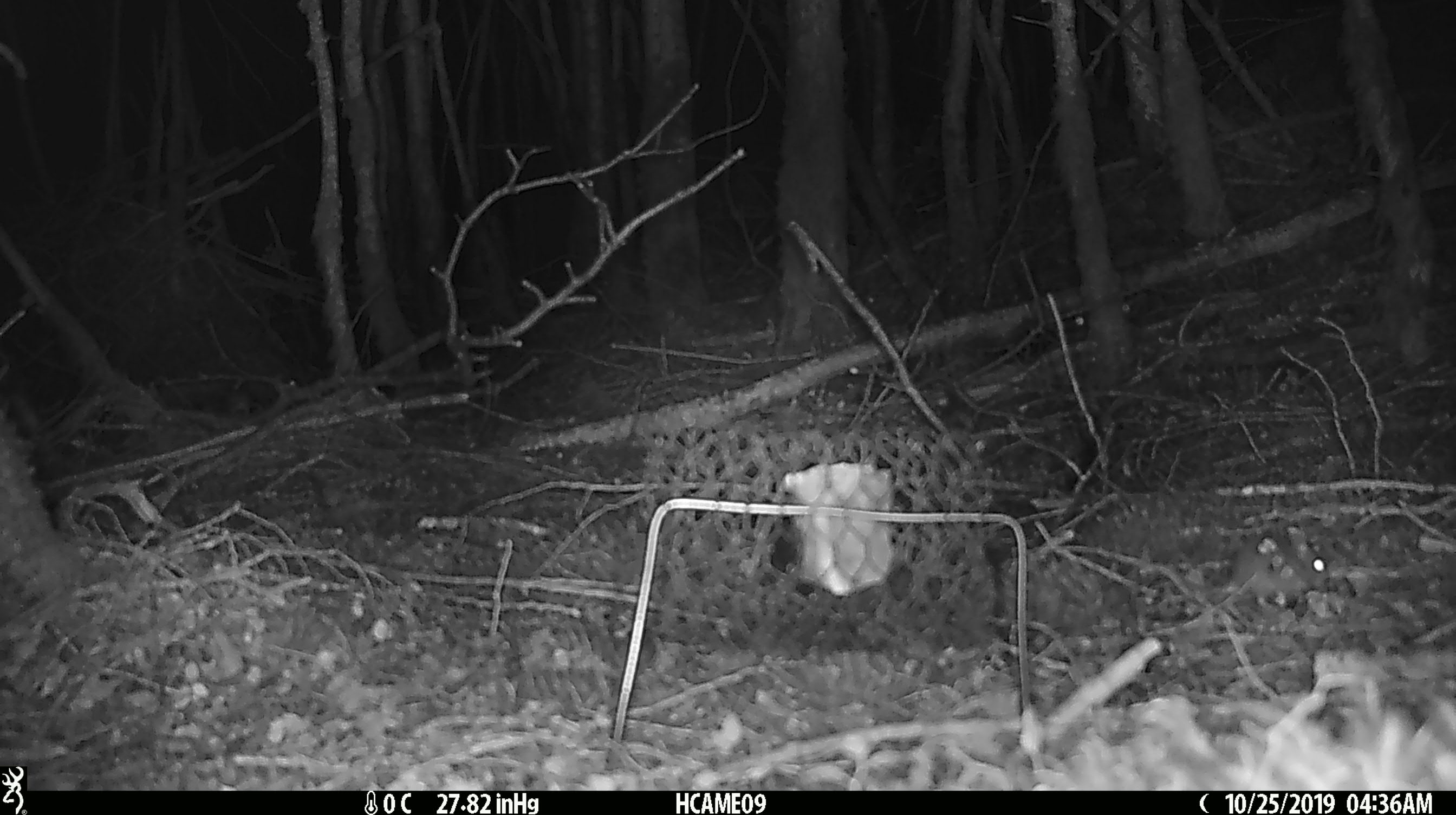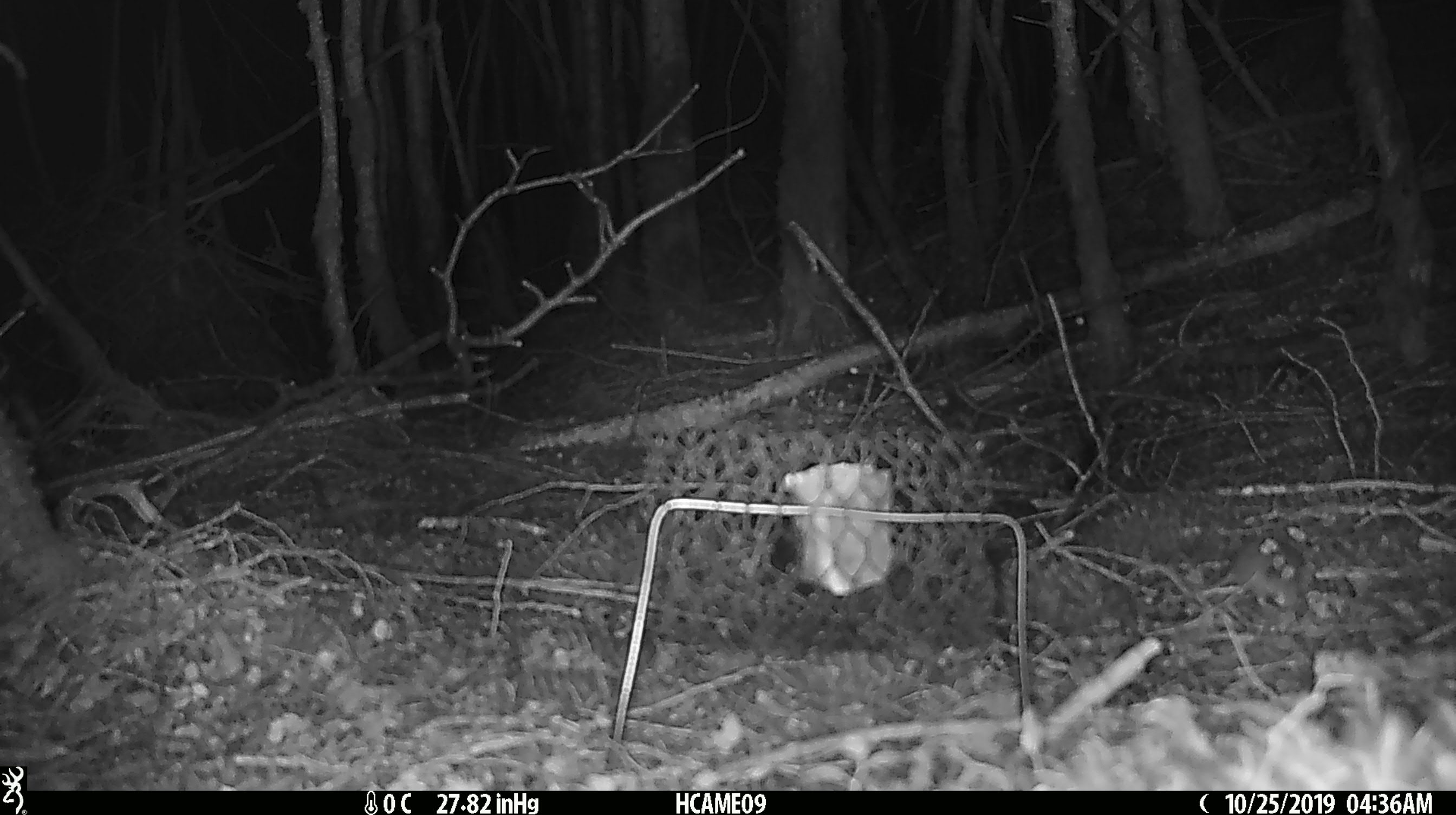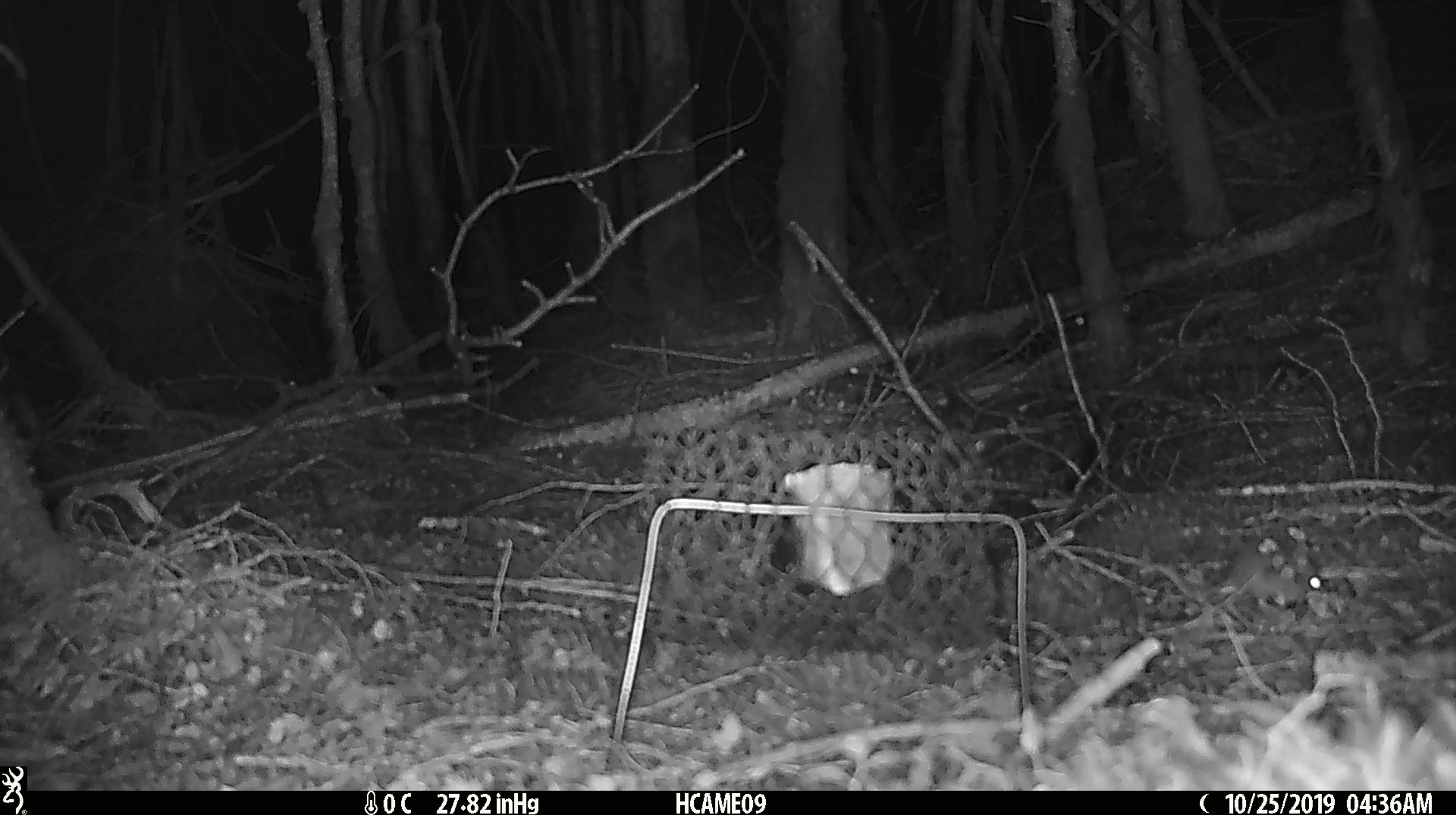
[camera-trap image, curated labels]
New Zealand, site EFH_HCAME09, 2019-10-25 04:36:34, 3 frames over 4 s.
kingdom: Animalia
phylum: Chordata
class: Mammalia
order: Rodentia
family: Muridae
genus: Mus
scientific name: Mus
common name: mouse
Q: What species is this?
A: Mouse (Mus).